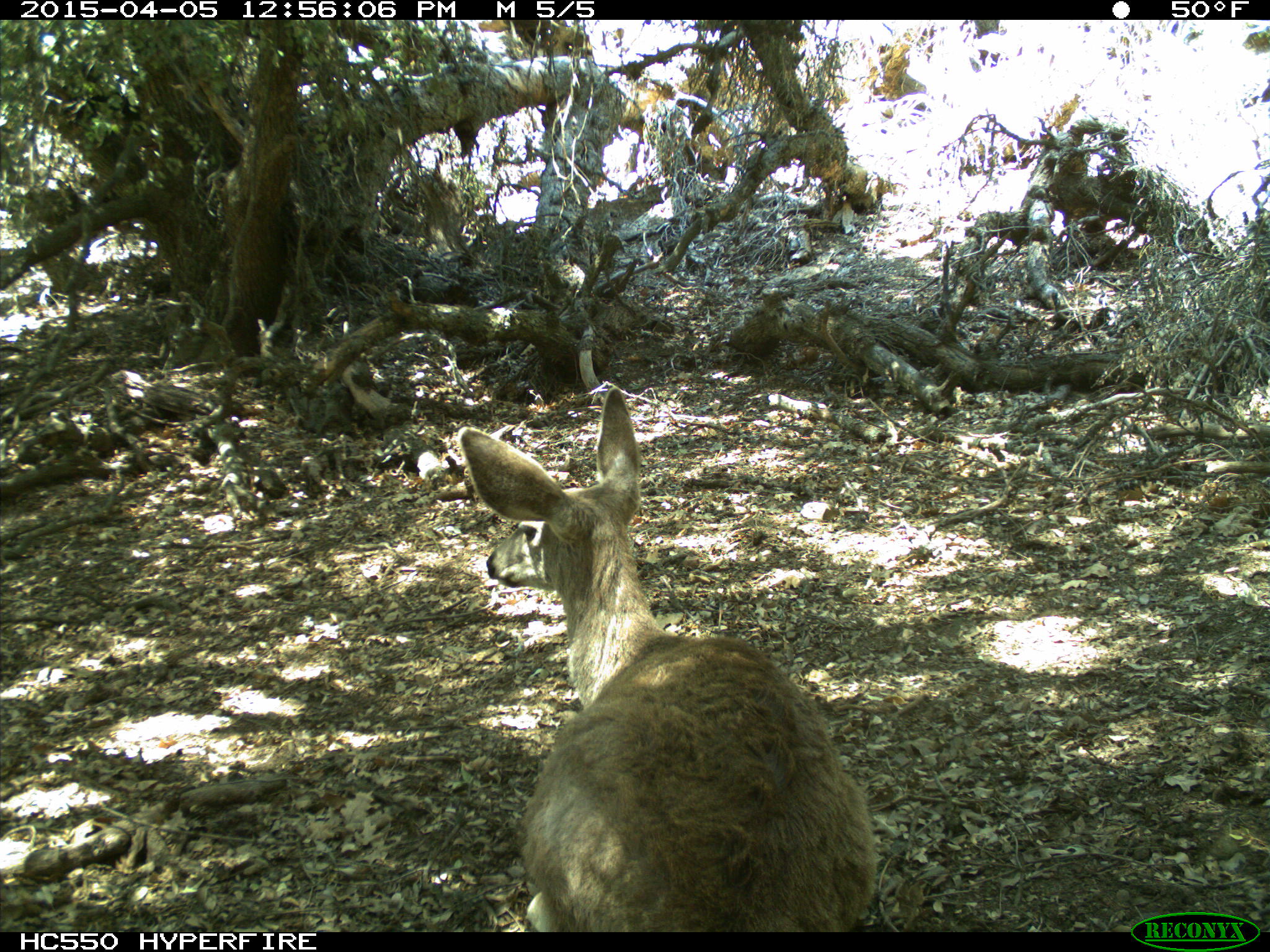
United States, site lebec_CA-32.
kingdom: Animalia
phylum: Chordata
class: Mammalia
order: Artiodactyla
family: Cervidae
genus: Odocoileus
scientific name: Odocoileus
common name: deer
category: unidentified deer